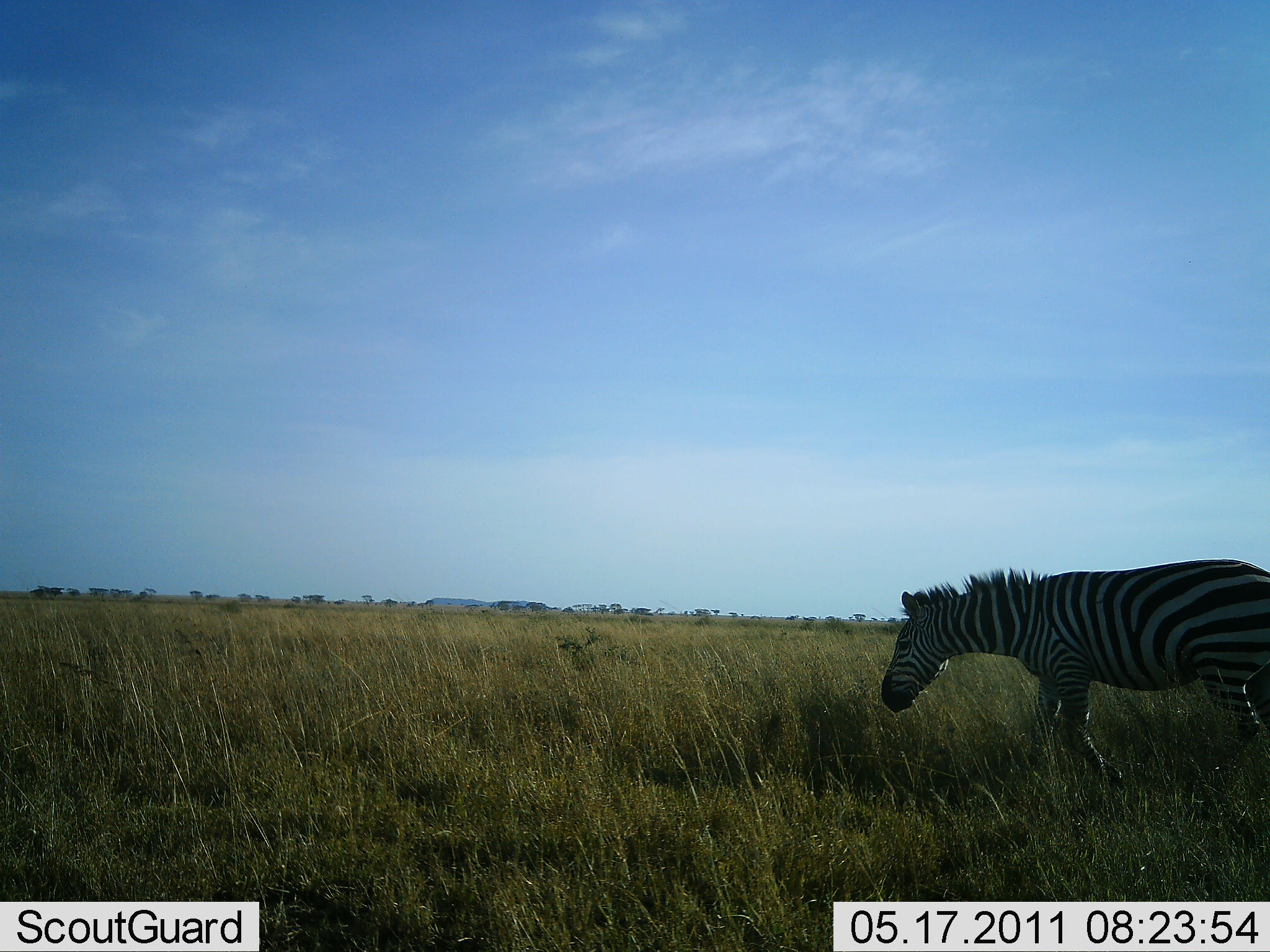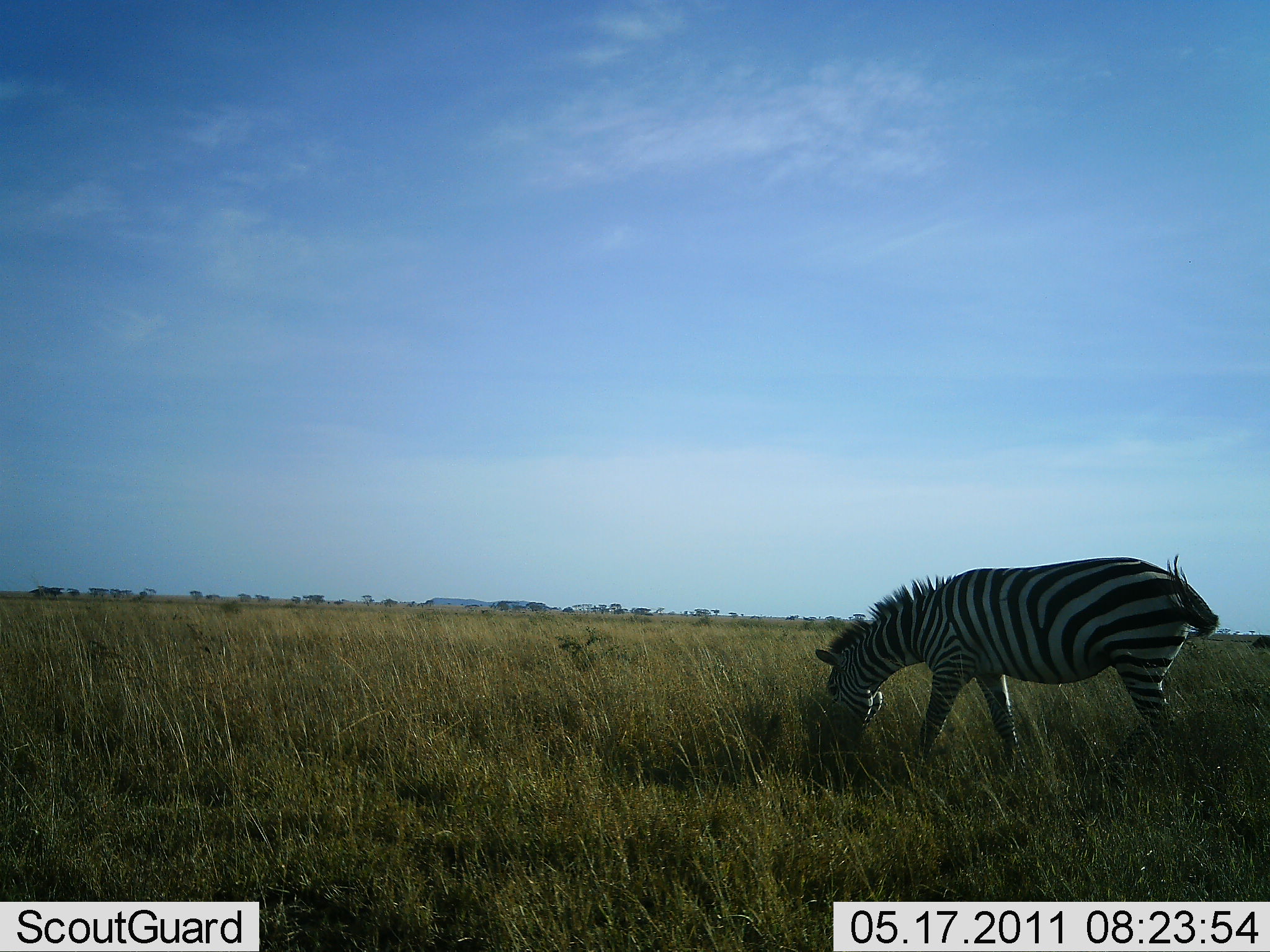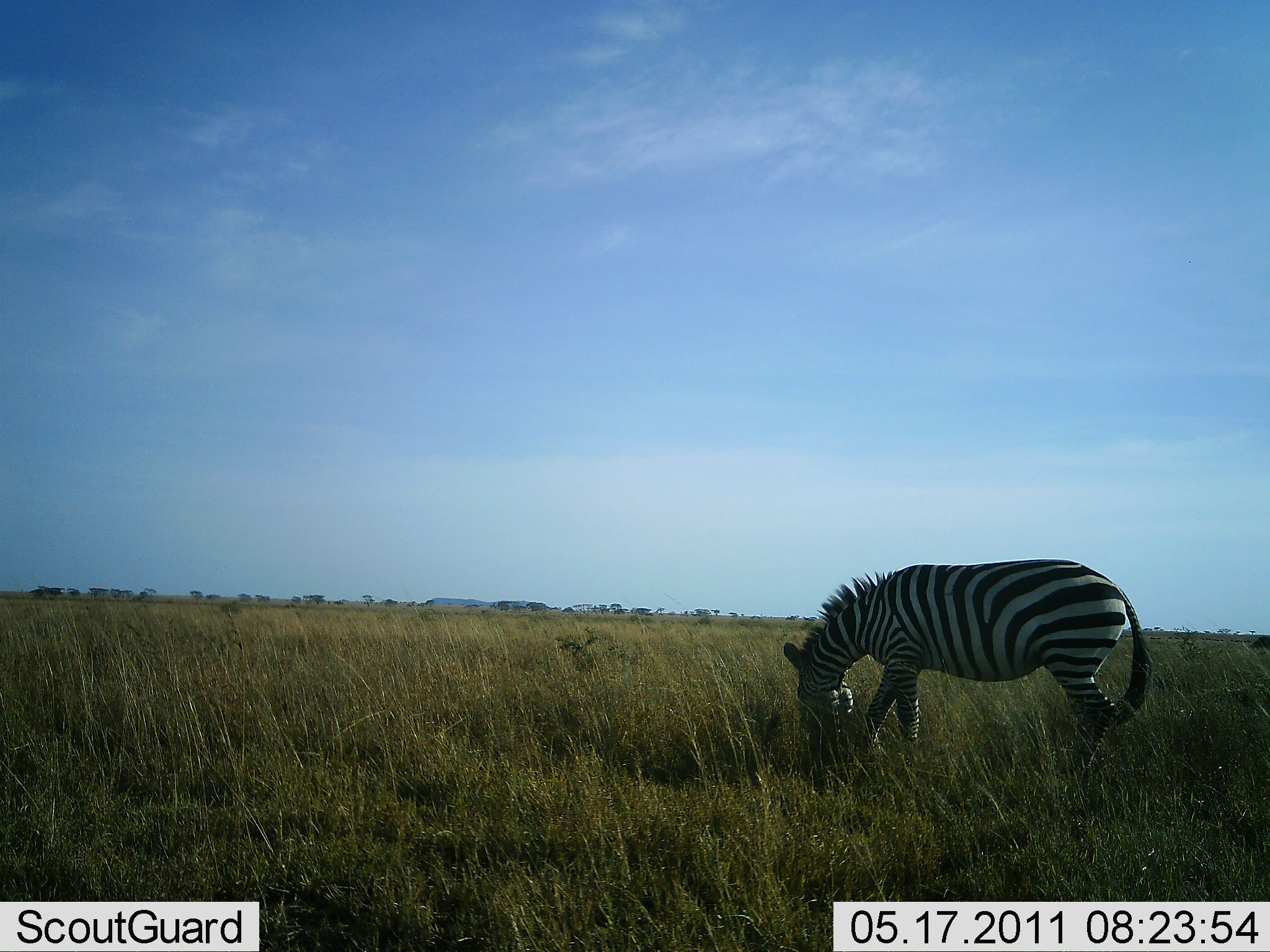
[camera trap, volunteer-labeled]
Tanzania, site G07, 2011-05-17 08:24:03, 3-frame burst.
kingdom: Animalia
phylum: Chordata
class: Mammalia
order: Perissodactyla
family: Equidae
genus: Equus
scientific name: Equus quagga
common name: plains zebra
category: zebra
Zebra (plains zebra) (Equus quagga), count 1. Behavior (volunteer vote fractions): standing 17%, resting 0%, moving 58%, interacting 0%. Young present (vote fraction): 0%. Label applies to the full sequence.